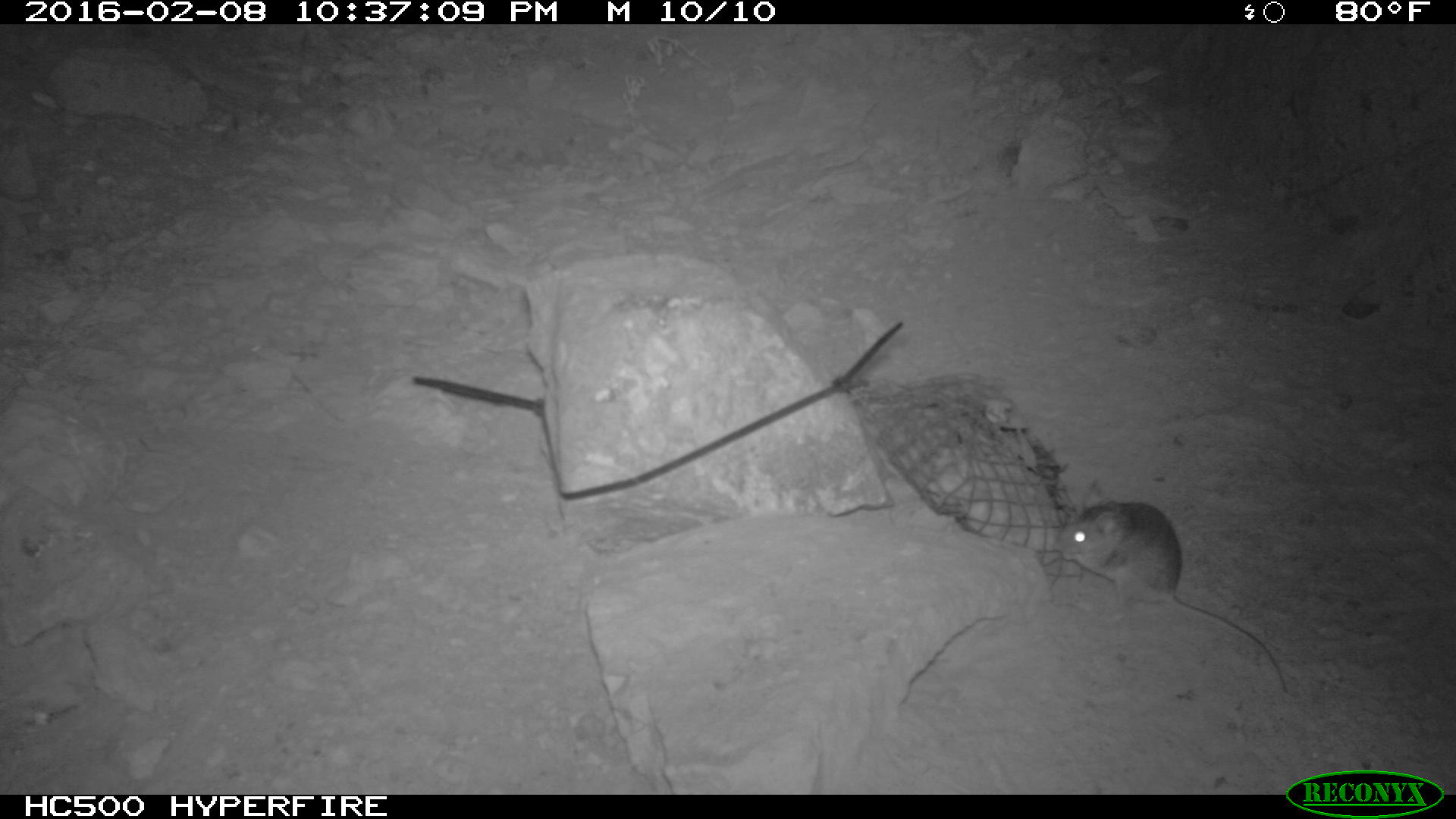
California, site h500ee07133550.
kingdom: Animalia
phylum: Chordata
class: Mammalia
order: Rodentia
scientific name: Rodentia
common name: rodent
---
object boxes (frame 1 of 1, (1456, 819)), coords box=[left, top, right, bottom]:
rodent: box=[1056, 480, 1287, 691]